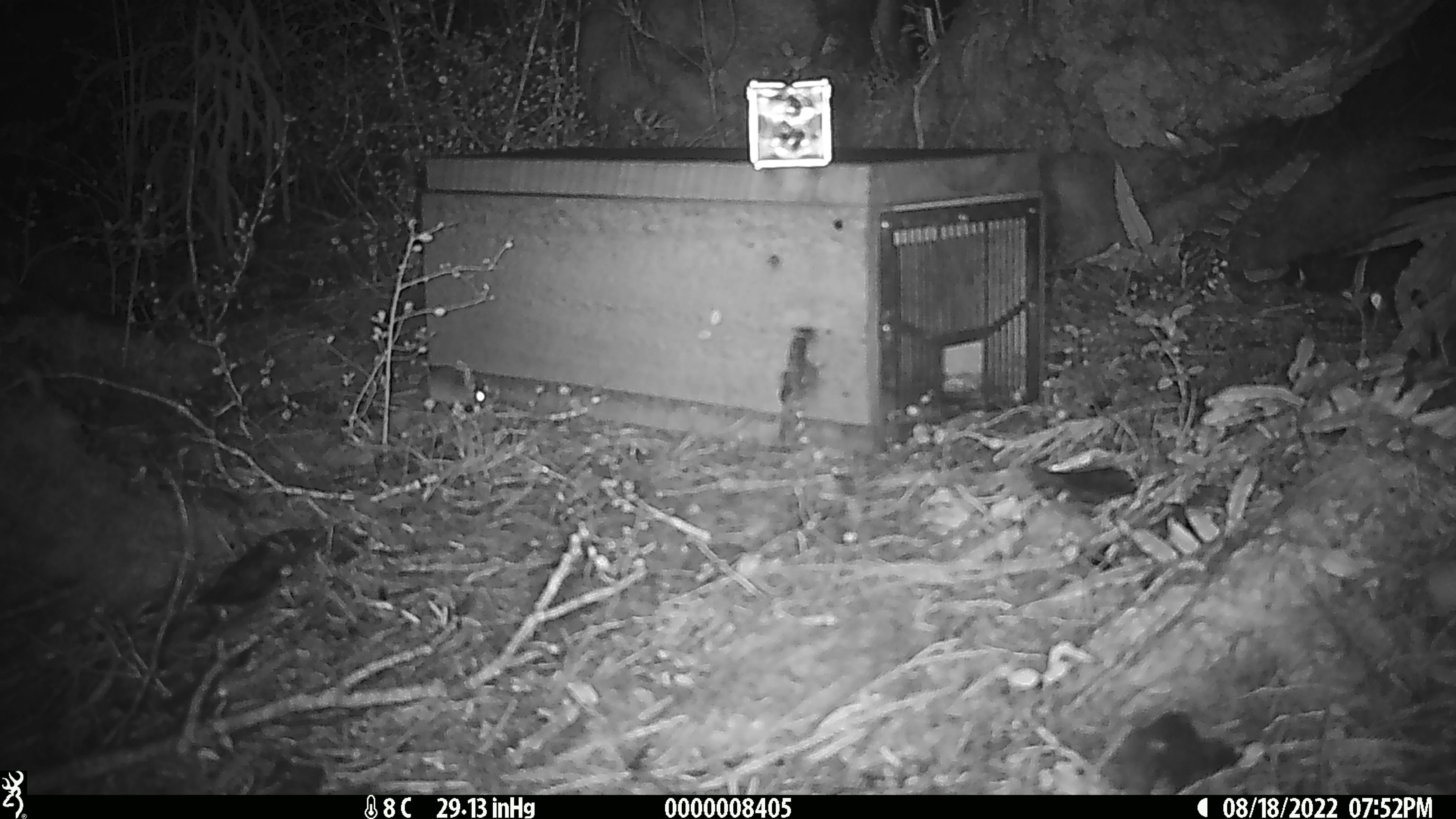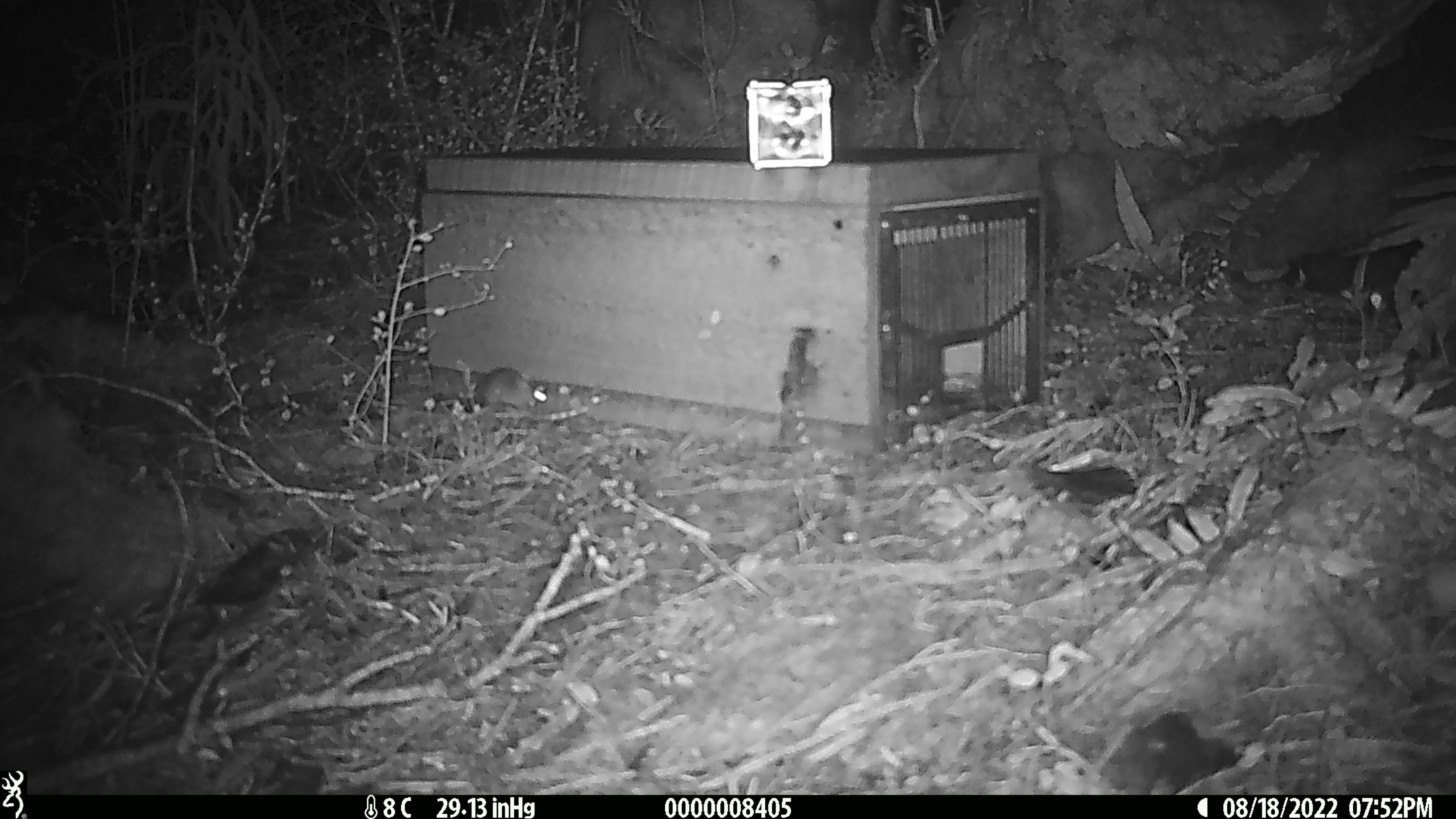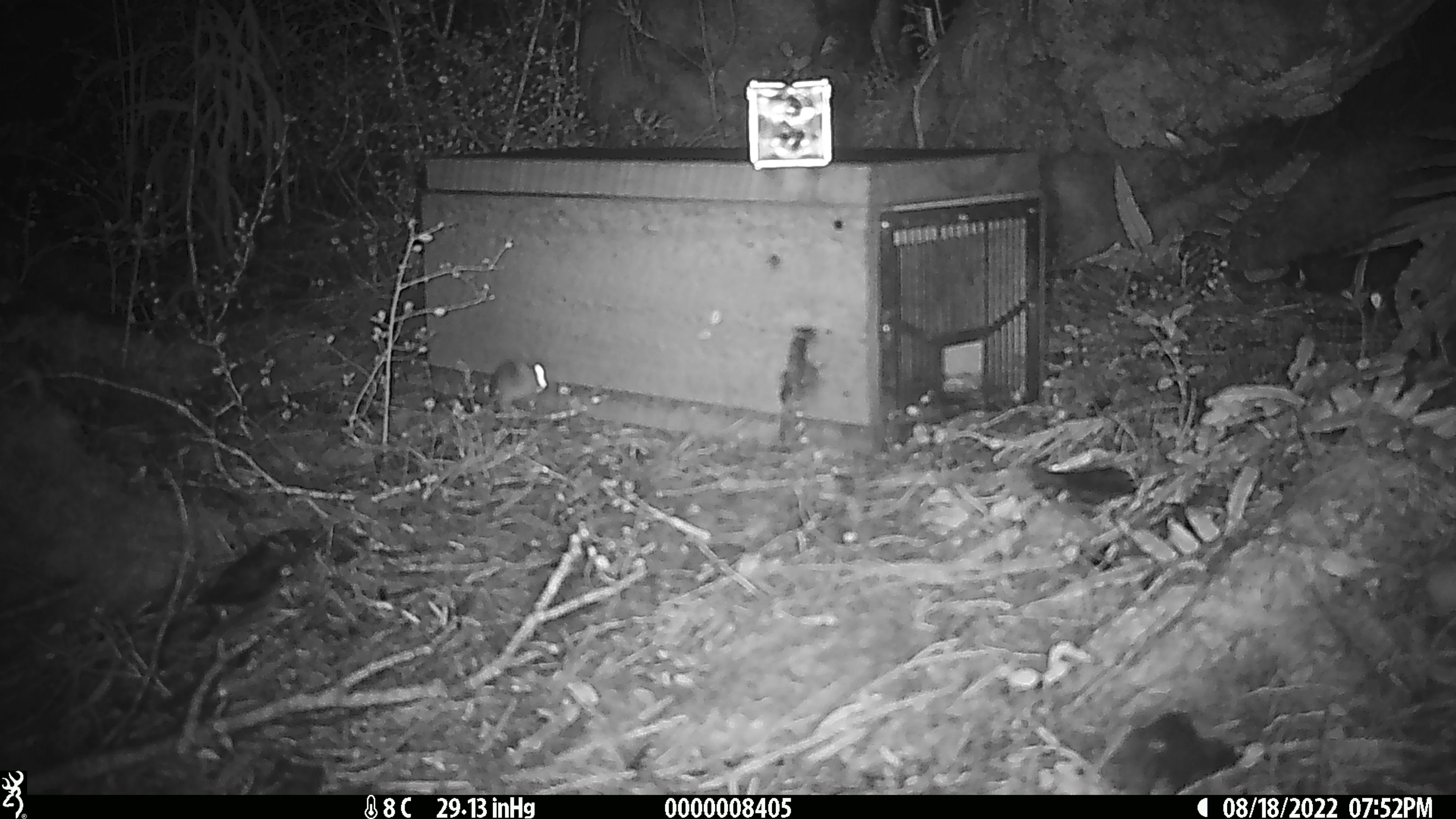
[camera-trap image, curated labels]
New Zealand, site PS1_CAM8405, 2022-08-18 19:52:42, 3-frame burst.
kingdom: Animalia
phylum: Chordata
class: Mammalia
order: Rodentia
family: Muridae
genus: Mus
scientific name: Mus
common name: mouse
Mouse (Mus).